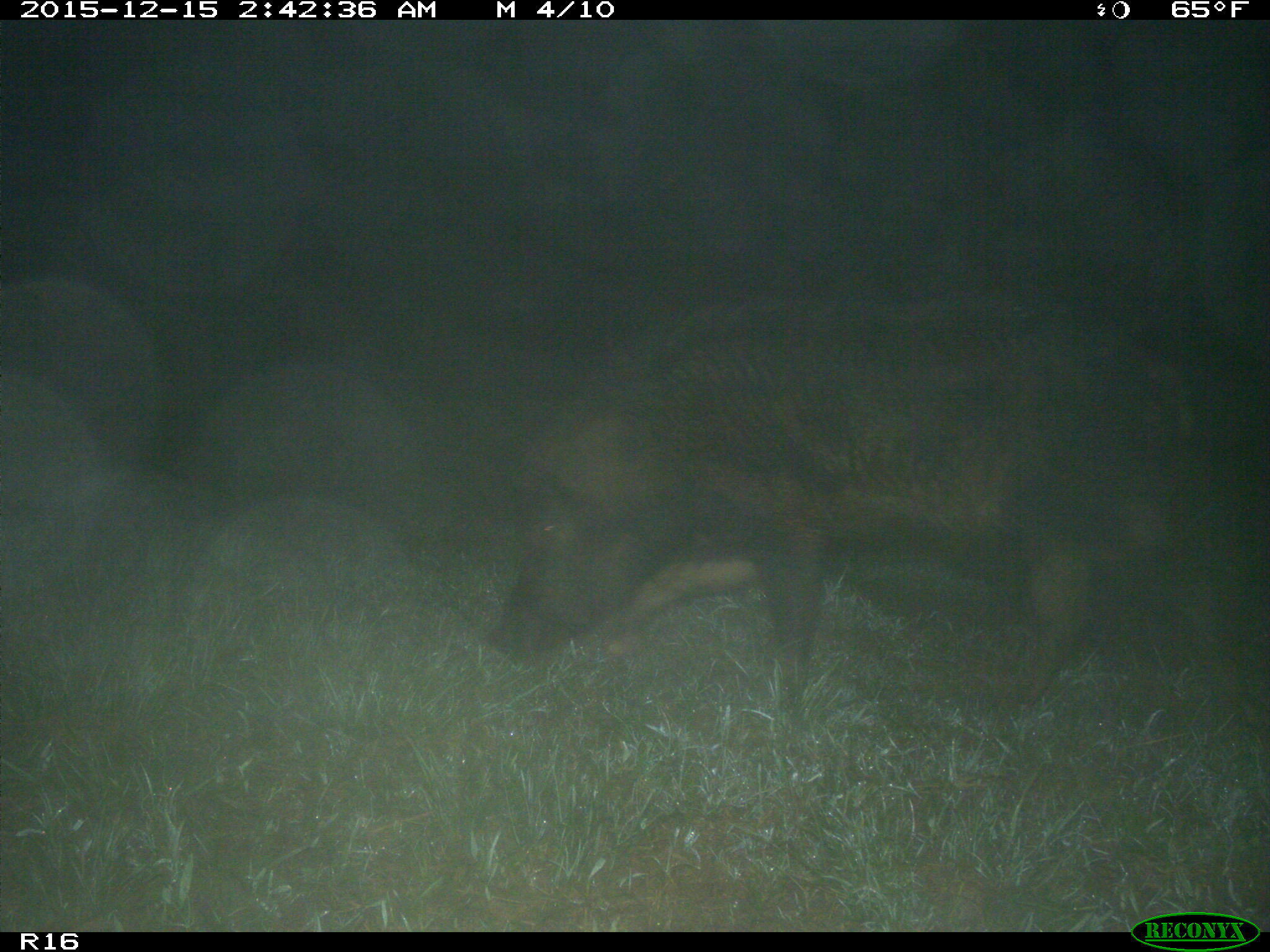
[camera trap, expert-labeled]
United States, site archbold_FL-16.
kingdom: Animalia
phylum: Chordata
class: Mammalia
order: Artiodactyla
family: Suidae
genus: Sus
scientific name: Sus scrofa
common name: wild boar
Sus scrofa (wild boar).